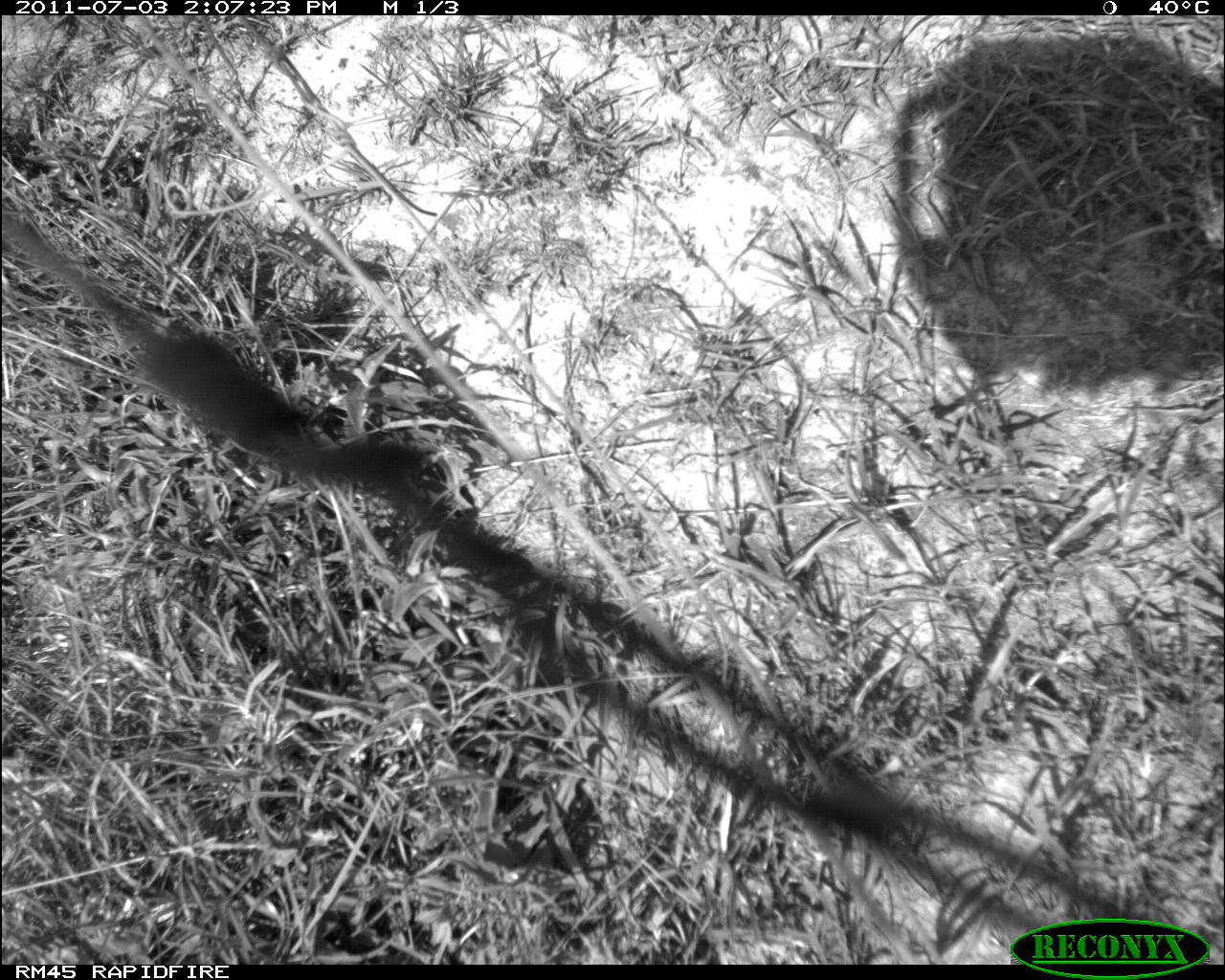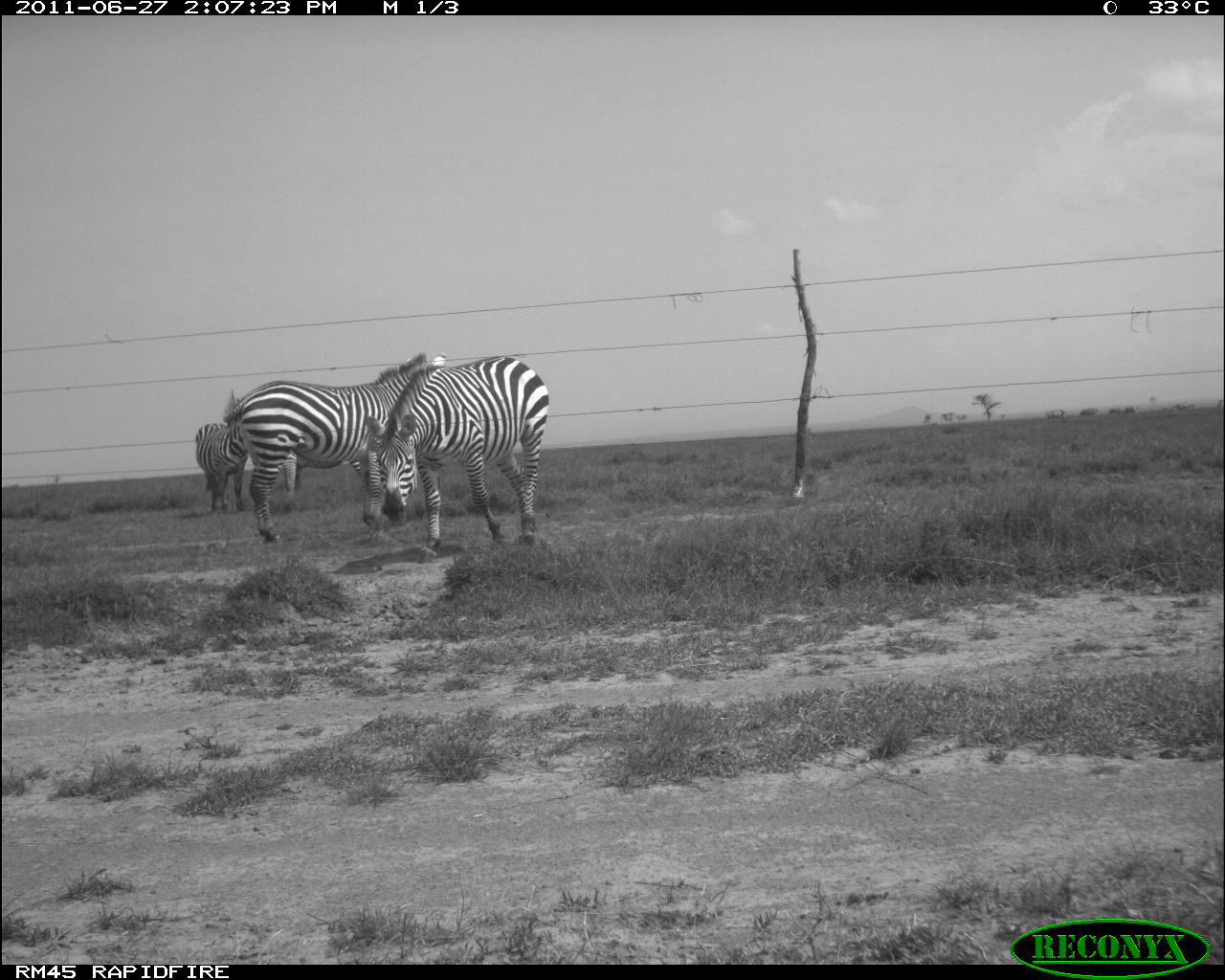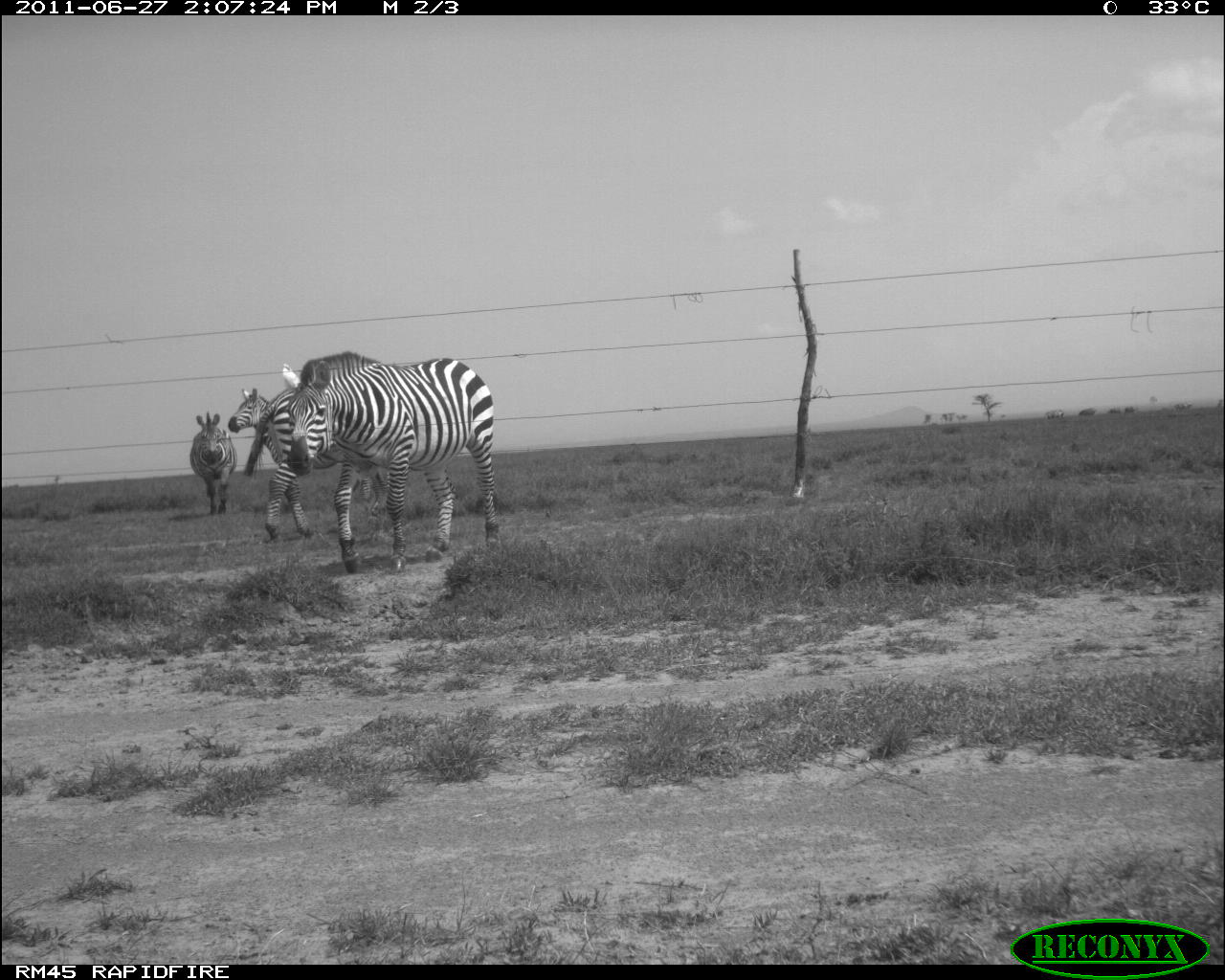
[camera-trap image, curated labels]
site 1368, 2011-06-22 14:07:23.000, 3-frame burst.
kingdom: Animalia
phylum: Chordata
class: Mammalia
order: Perissodactyla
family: Equidae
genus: Equus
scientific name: Equus quagga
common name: plains zebra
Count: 4.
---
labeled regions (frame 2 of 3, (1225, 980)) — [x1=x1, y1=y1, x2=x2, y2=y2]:
equus quagga: [x1=220, y1=350, x2=453, y2=548]; [x1=363, y1=356, x2=552, y2=567]; [x1=191, y1=418, x2=253, y2=515]; [x1=279, y1=457, x2=368, y2=493]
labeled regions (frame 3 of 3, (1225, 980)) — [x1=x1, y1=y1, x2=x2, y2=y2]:
equus quagga: [x1=279, y1=351, x2=500, y2=575]; [x1=244, y1=384, x2=460, y2=541]; [x1=227, y1=385, x2=373, y2=501]; [x1=188, y1=412, x2=238, y2=517]